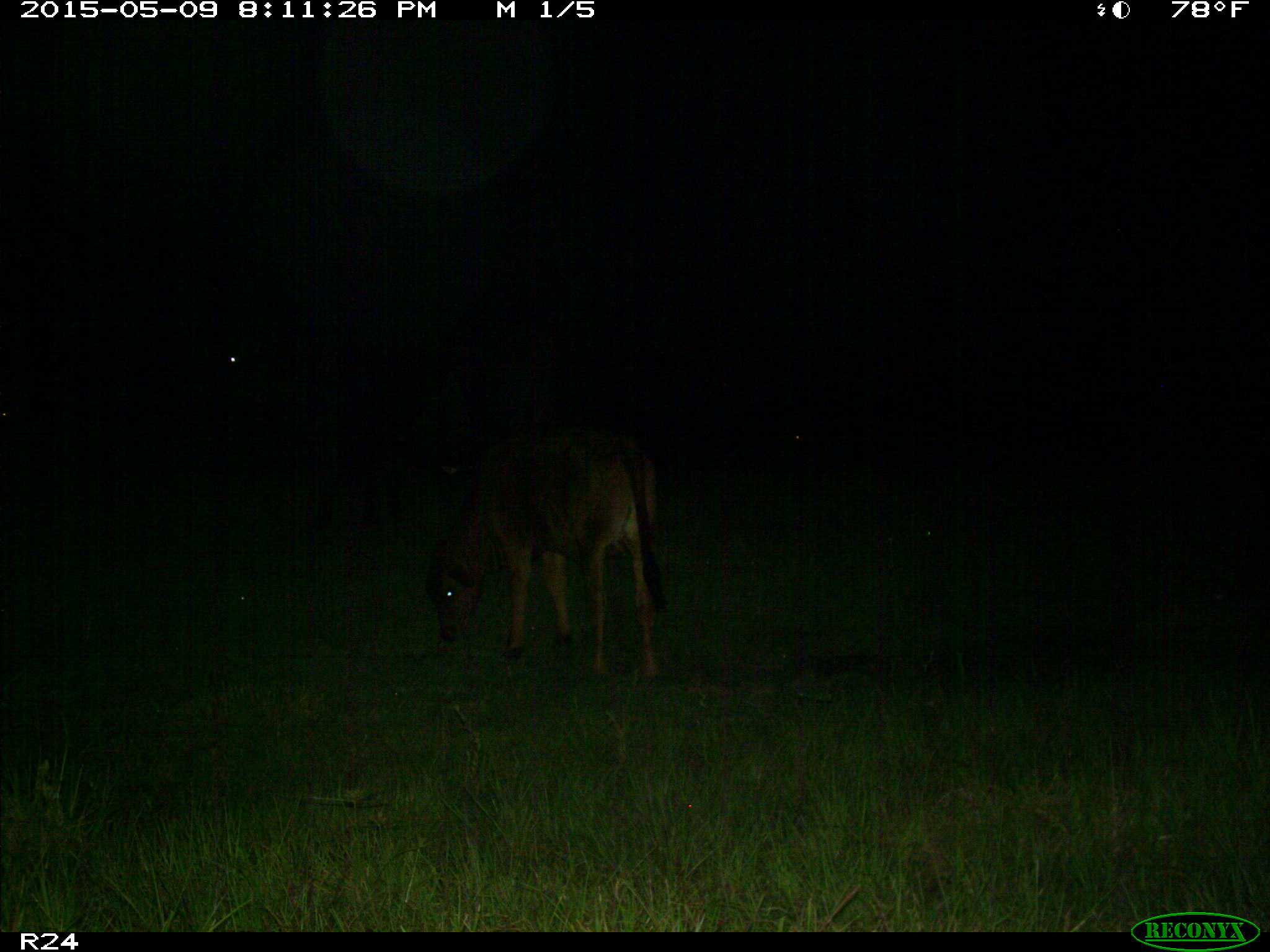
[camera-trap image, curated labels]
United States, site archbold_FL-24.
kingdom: Animalia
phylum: Chordata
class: Mammalia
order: Artiodactyla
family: Bovidae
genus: Bos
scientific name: Bos taurus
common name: domestic cow